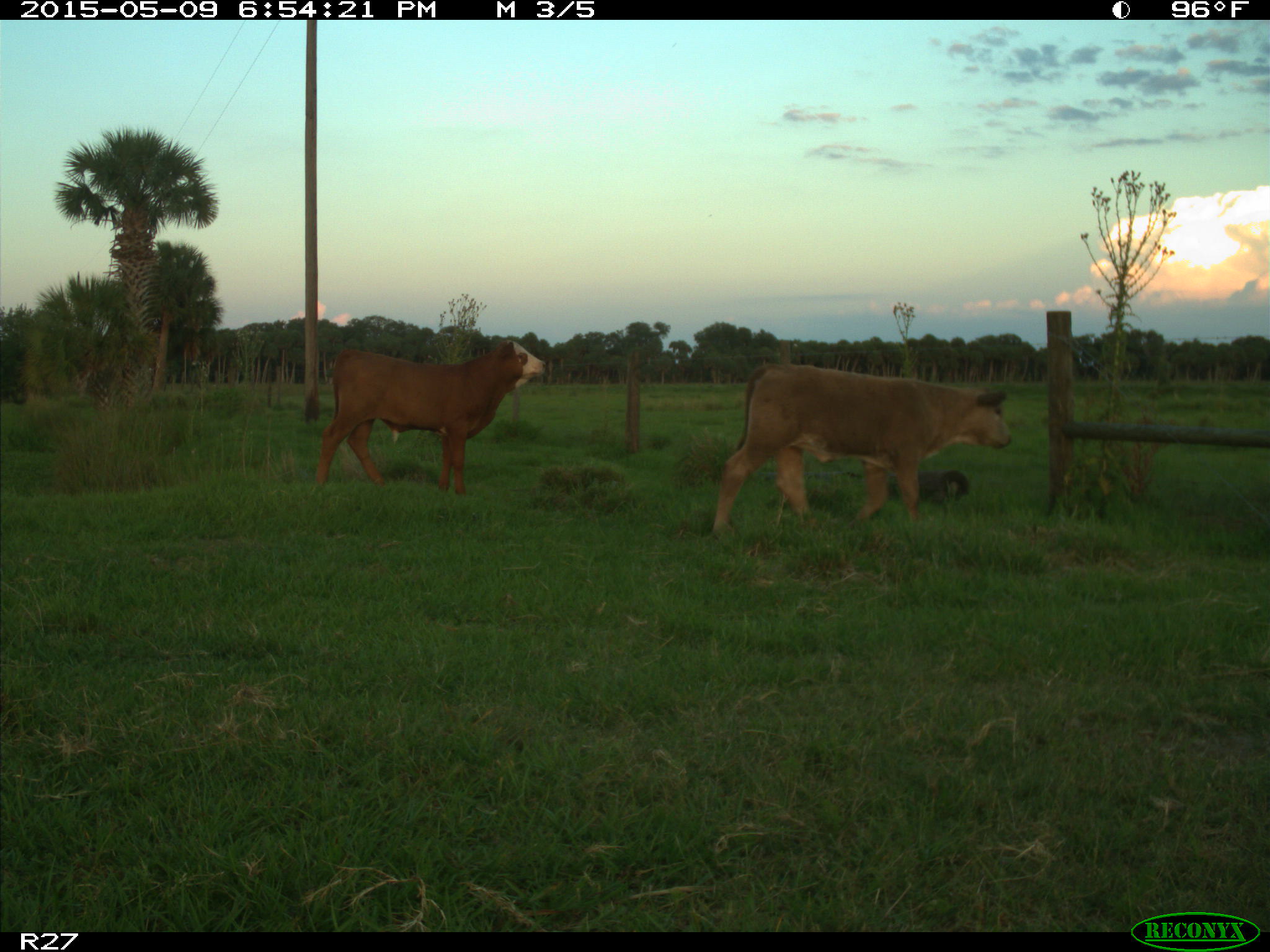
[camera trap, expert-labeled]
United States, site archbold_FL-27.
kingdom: Animalia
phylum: Chordata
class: Mammalia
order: Artiodactyla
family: Bovidae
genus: Bos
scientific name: Bos taurus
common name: domestic cow